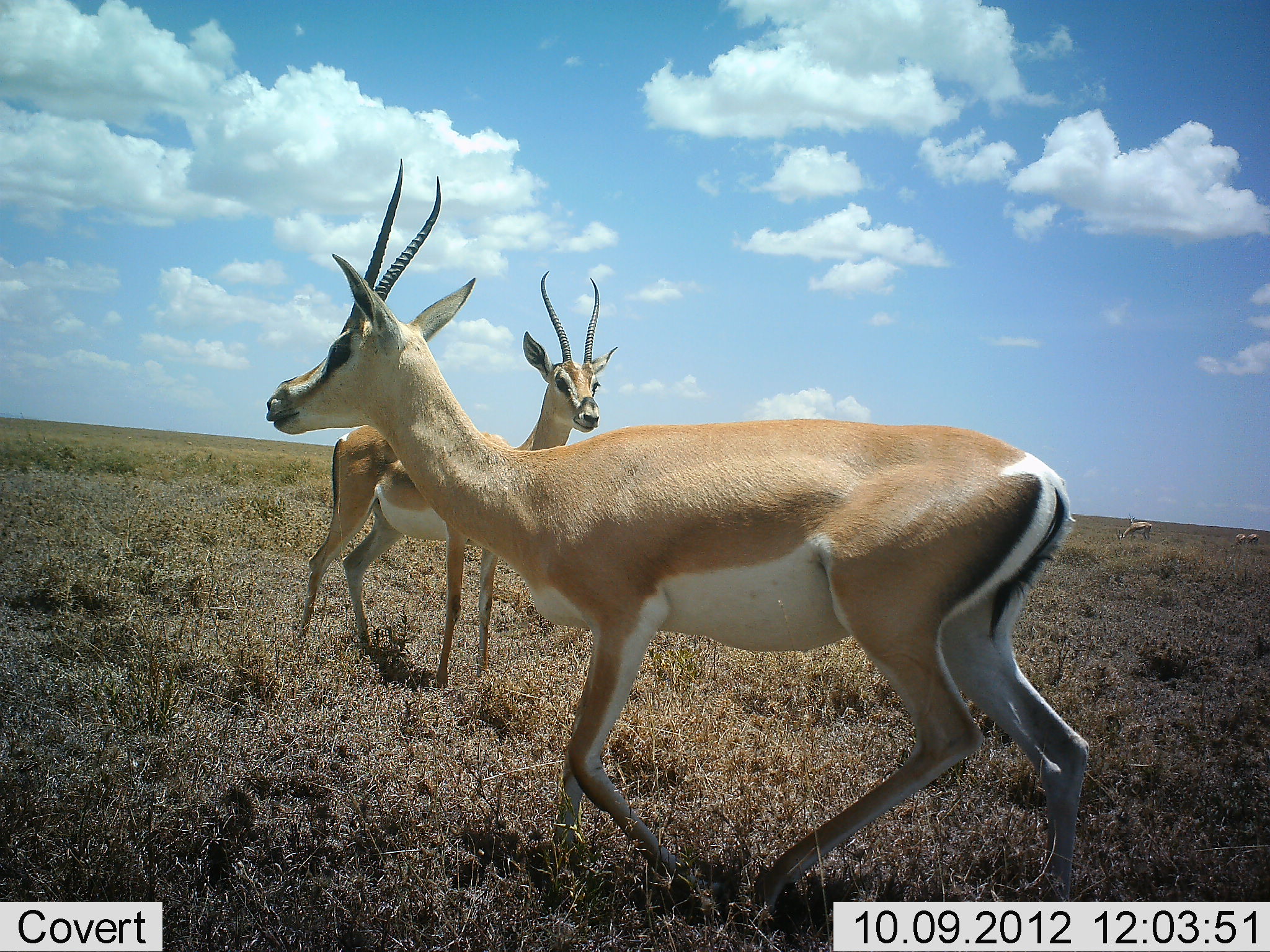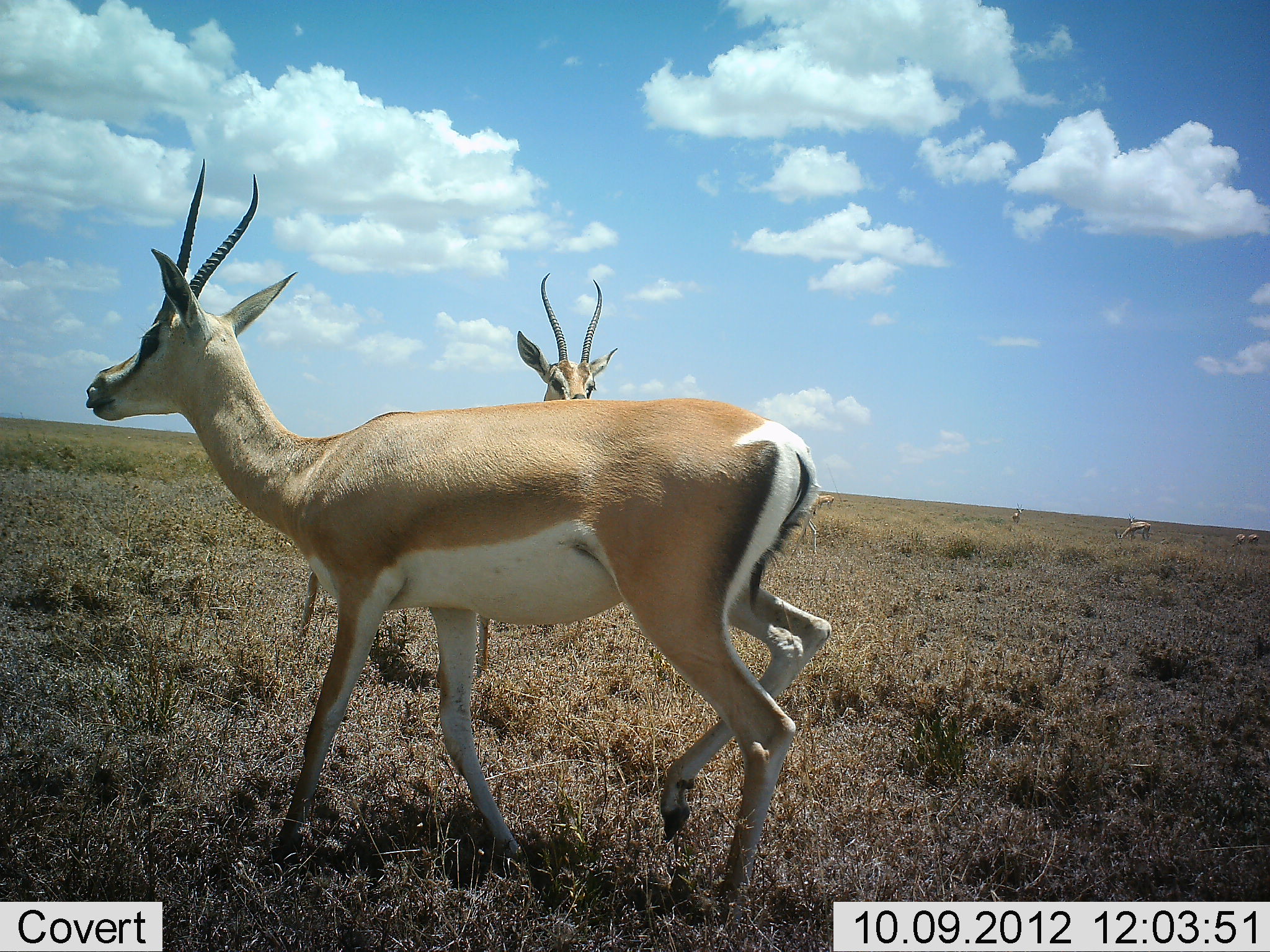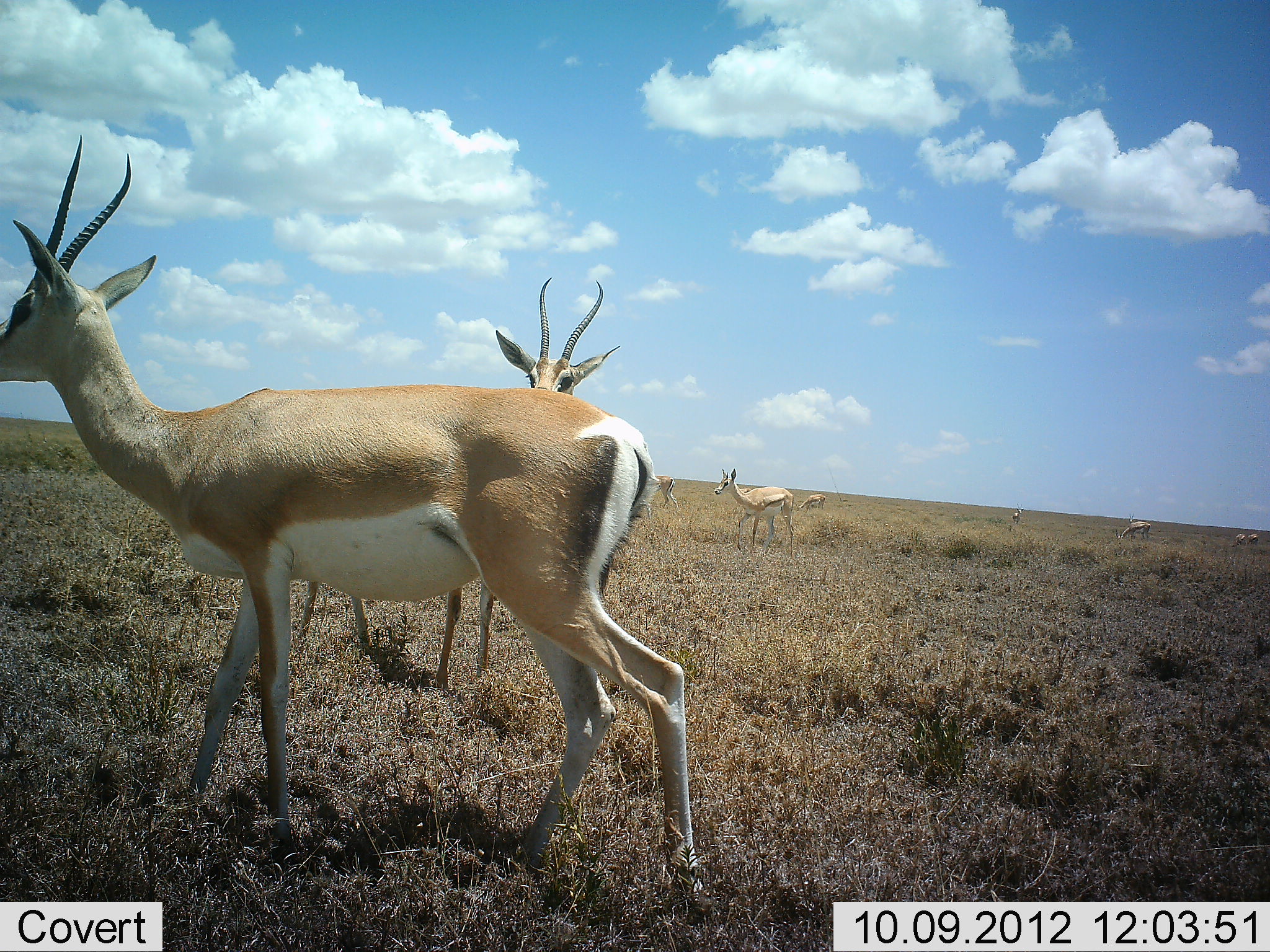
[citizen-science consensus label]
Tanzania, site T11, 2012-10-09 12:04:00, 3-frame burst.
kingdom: Animalia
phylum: Chordata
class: Mammalia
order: Artiodactyla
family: Bovidae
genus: Nanger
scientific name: Nanger granti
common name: grant's gazelle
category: gazellegrants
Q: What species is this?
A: Gazellegrants (grant's gazelle) (Nanger granti).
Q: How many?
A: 8.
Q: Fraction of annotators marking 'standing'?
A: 90%.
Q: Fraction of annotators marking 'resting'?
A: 0%.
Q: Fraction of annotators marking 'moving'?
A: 60%.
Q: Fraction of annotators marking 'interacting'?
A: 0%.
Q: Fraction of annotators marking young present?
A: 10%.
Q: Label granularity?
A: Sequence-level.